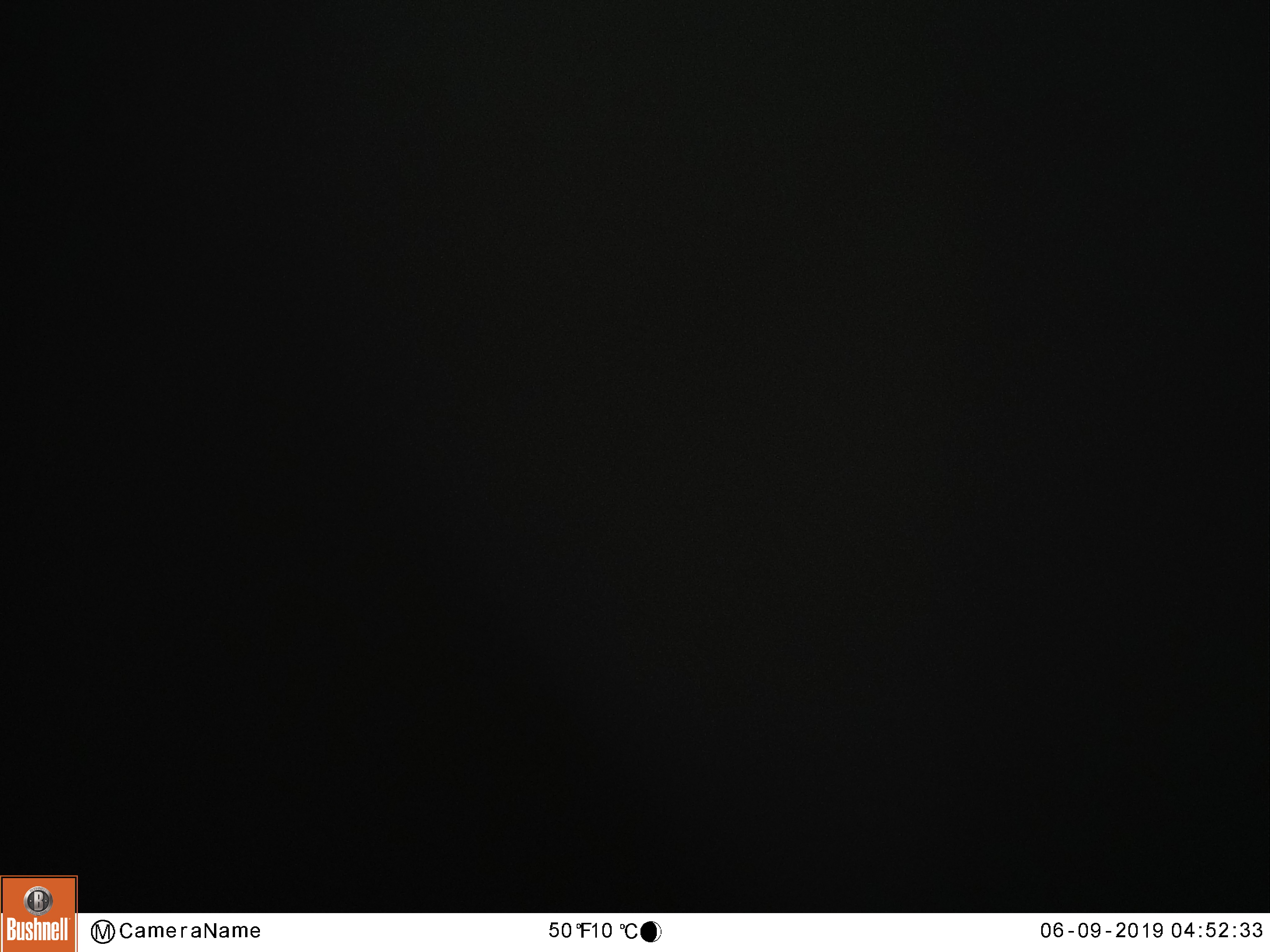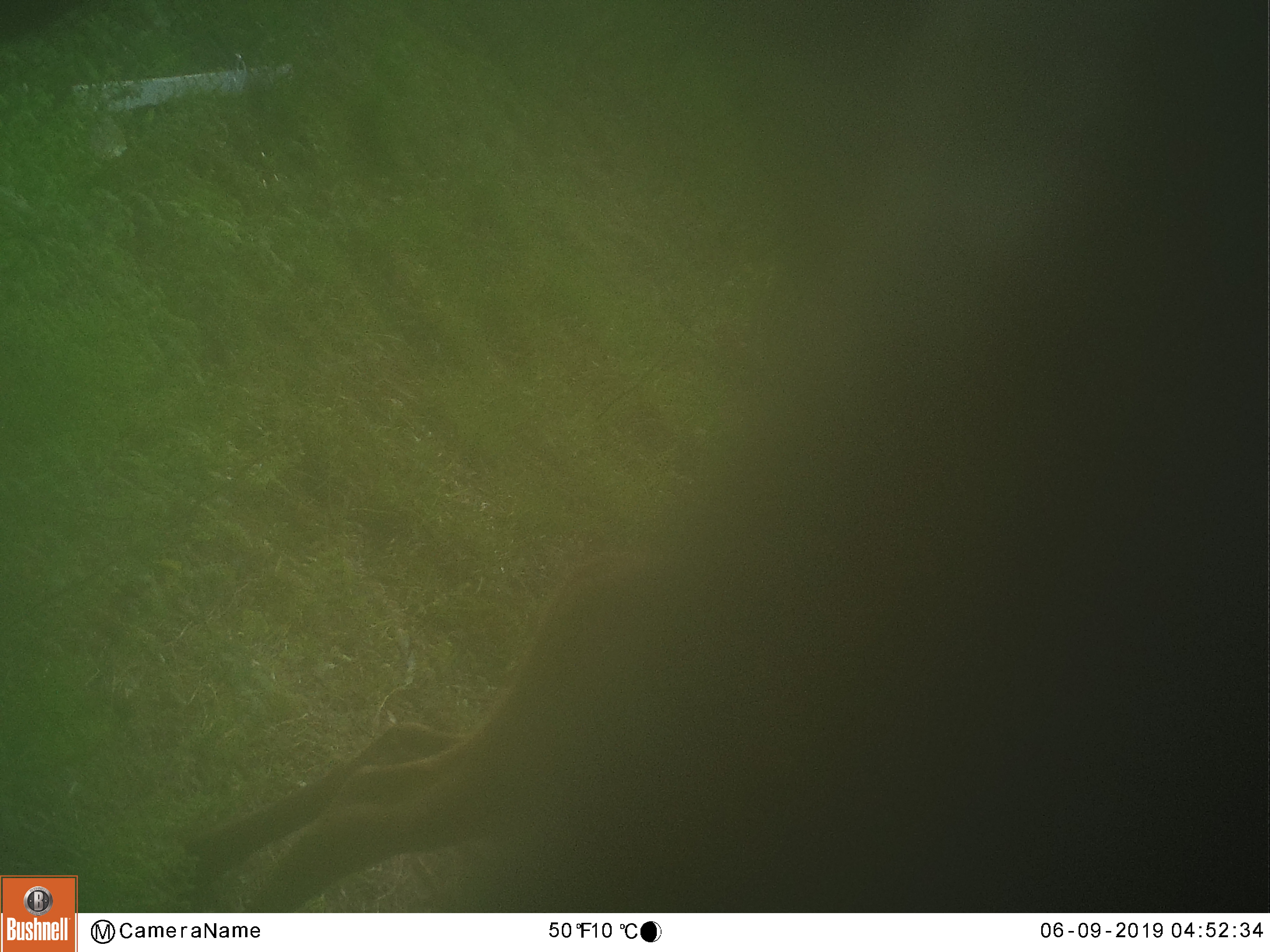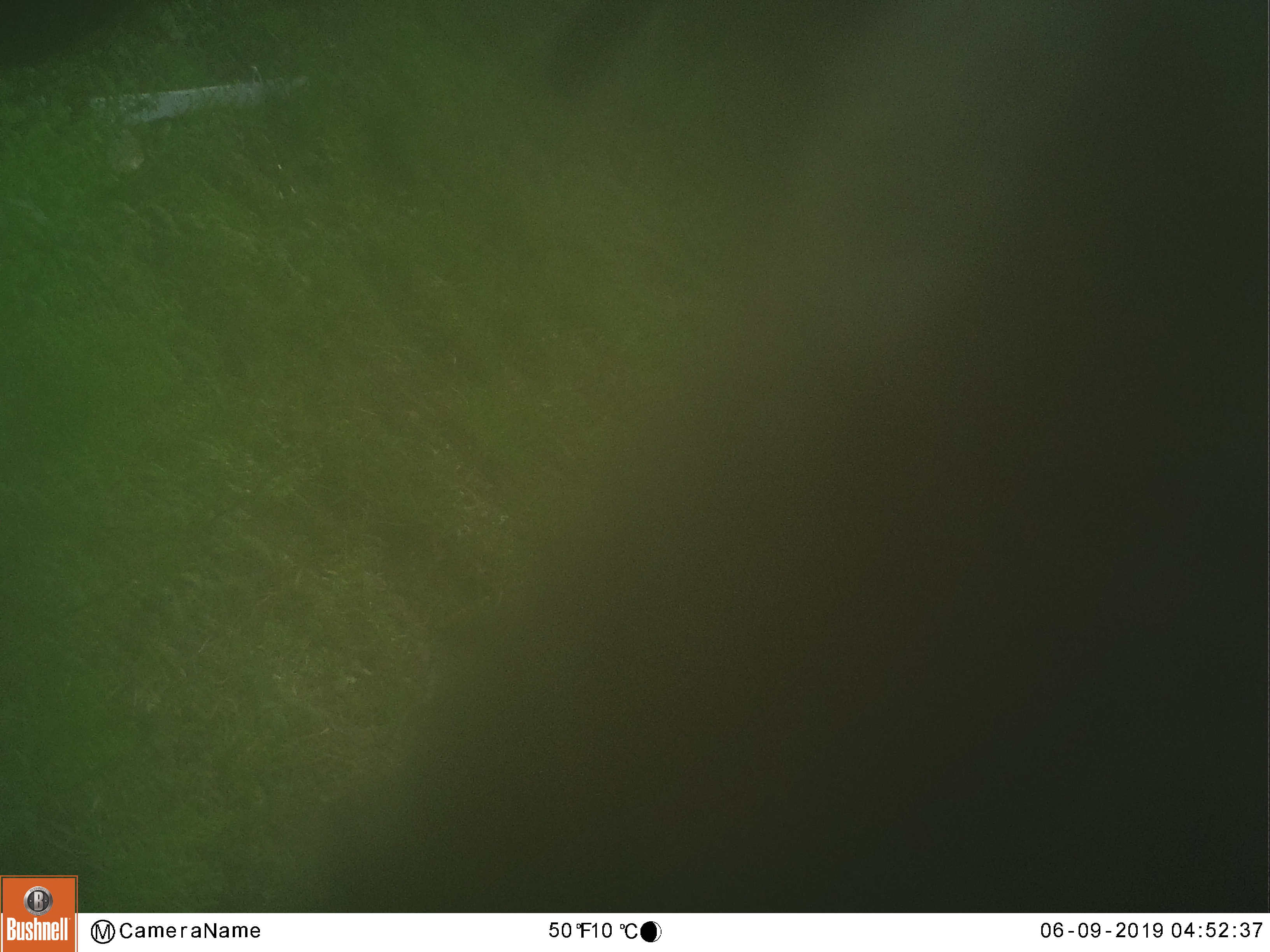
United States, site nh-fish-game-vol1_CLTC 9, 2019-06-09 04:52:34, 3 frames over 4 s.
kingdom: Animalia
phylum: Chordata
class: Mammalia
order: Artiodactyla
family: Cervidae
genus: Alces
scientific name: Alces alces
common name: moose